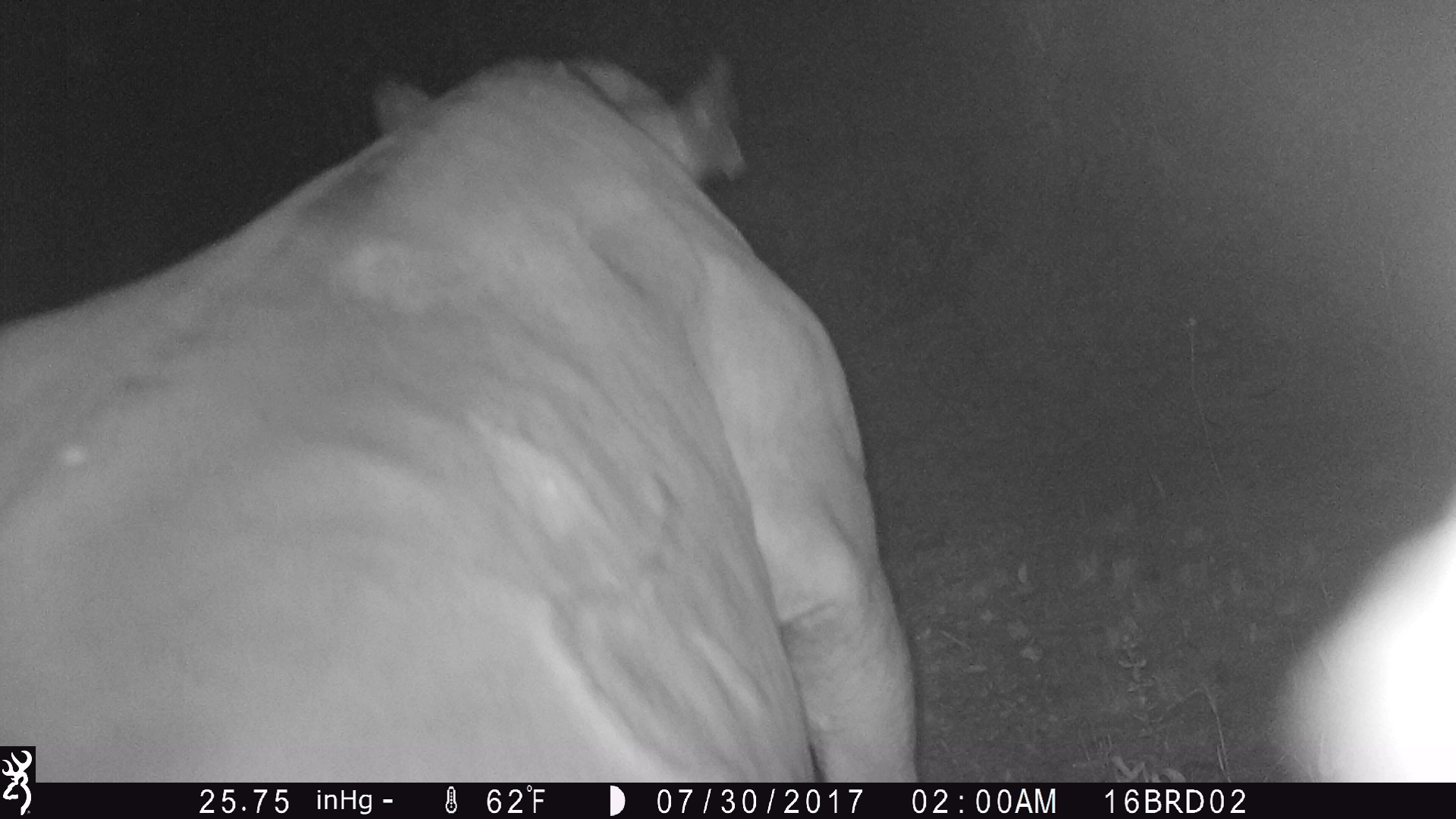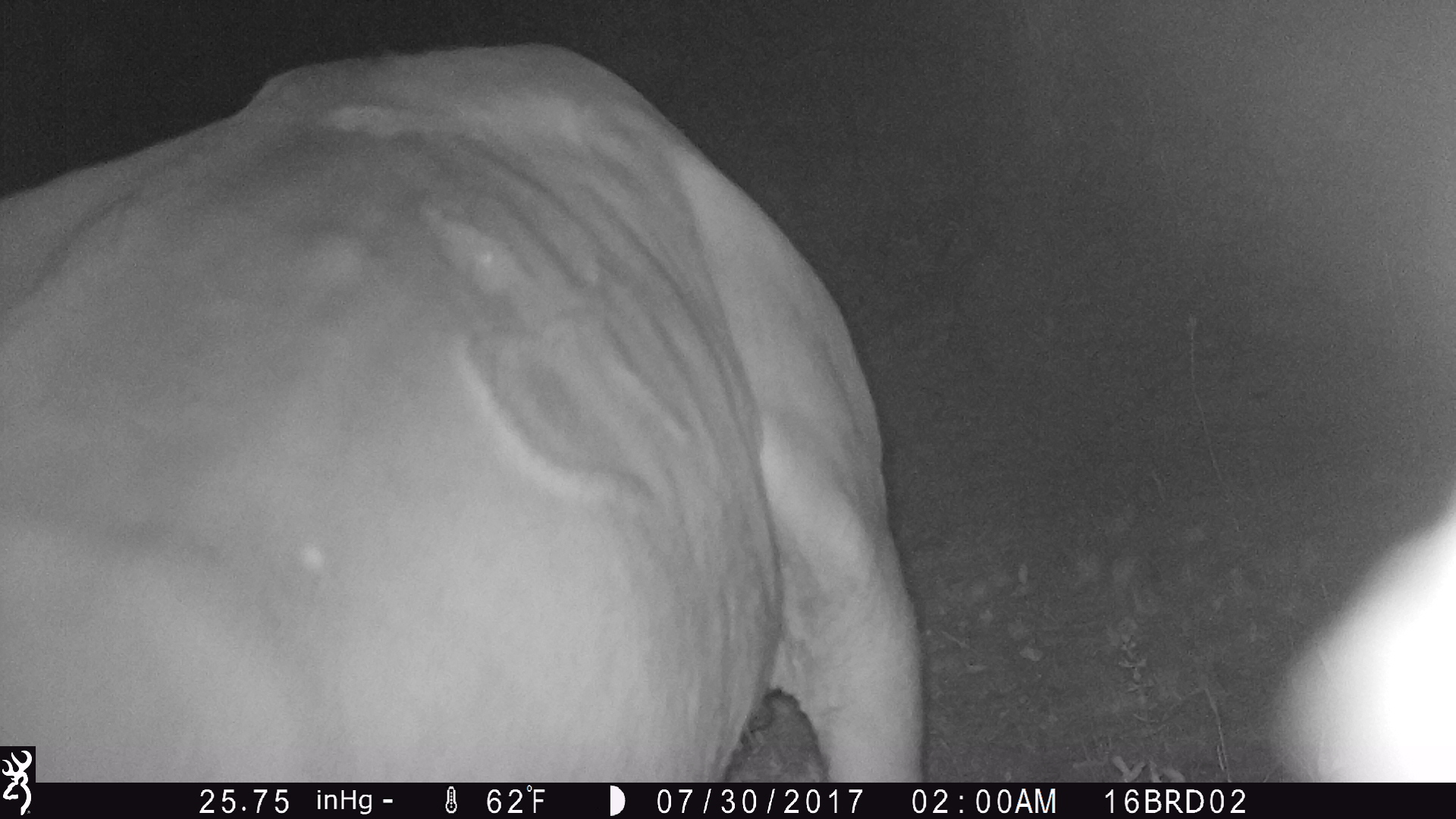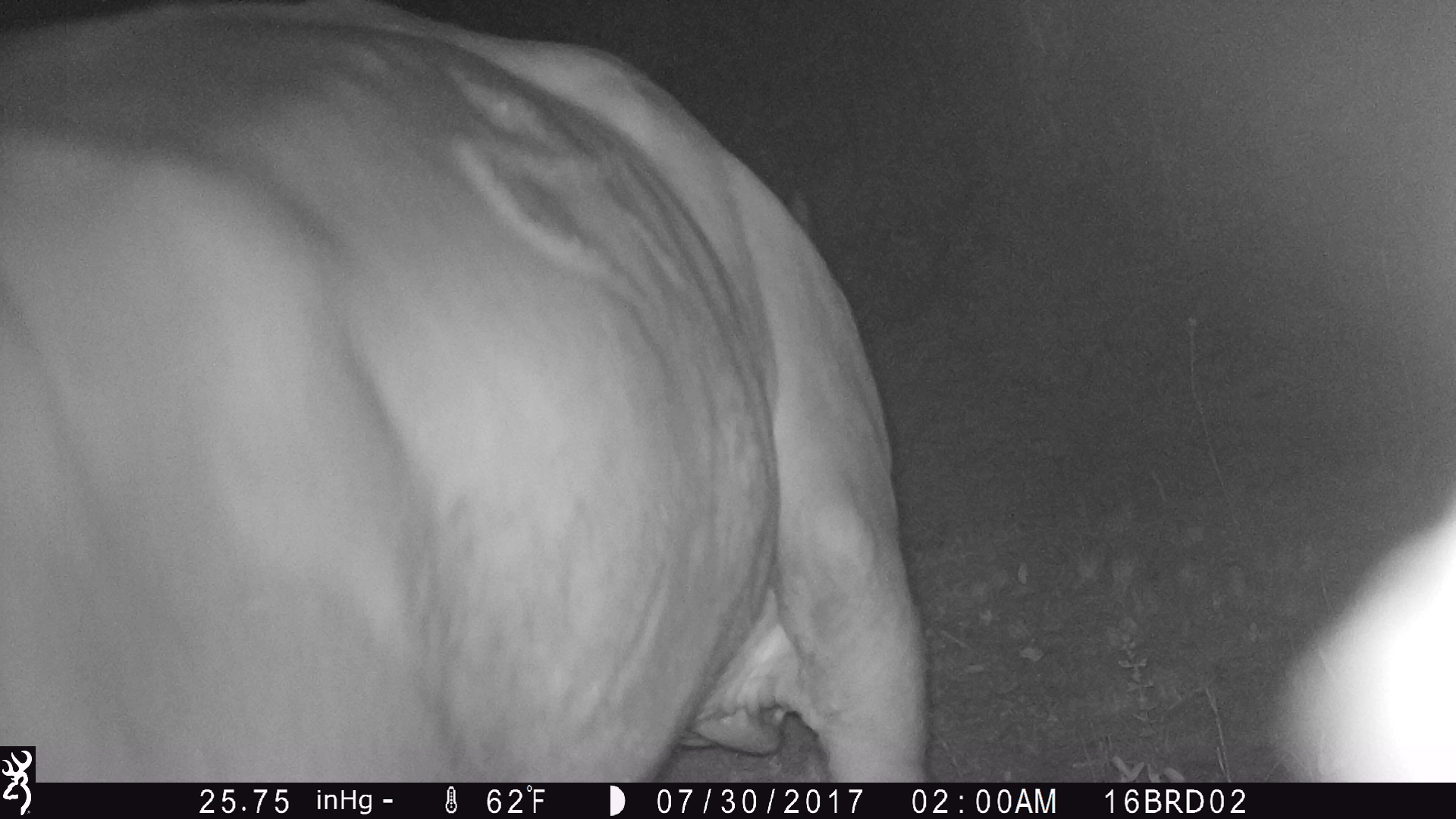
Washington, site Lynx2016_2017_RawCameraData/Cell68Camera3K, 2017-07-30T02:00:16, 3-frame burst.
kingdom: Animalia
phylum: Chordata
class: Mammalia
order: Artiodactyla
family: Bovidae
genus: Bos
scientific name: Bos taurus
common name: domestic cattle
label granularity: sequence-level